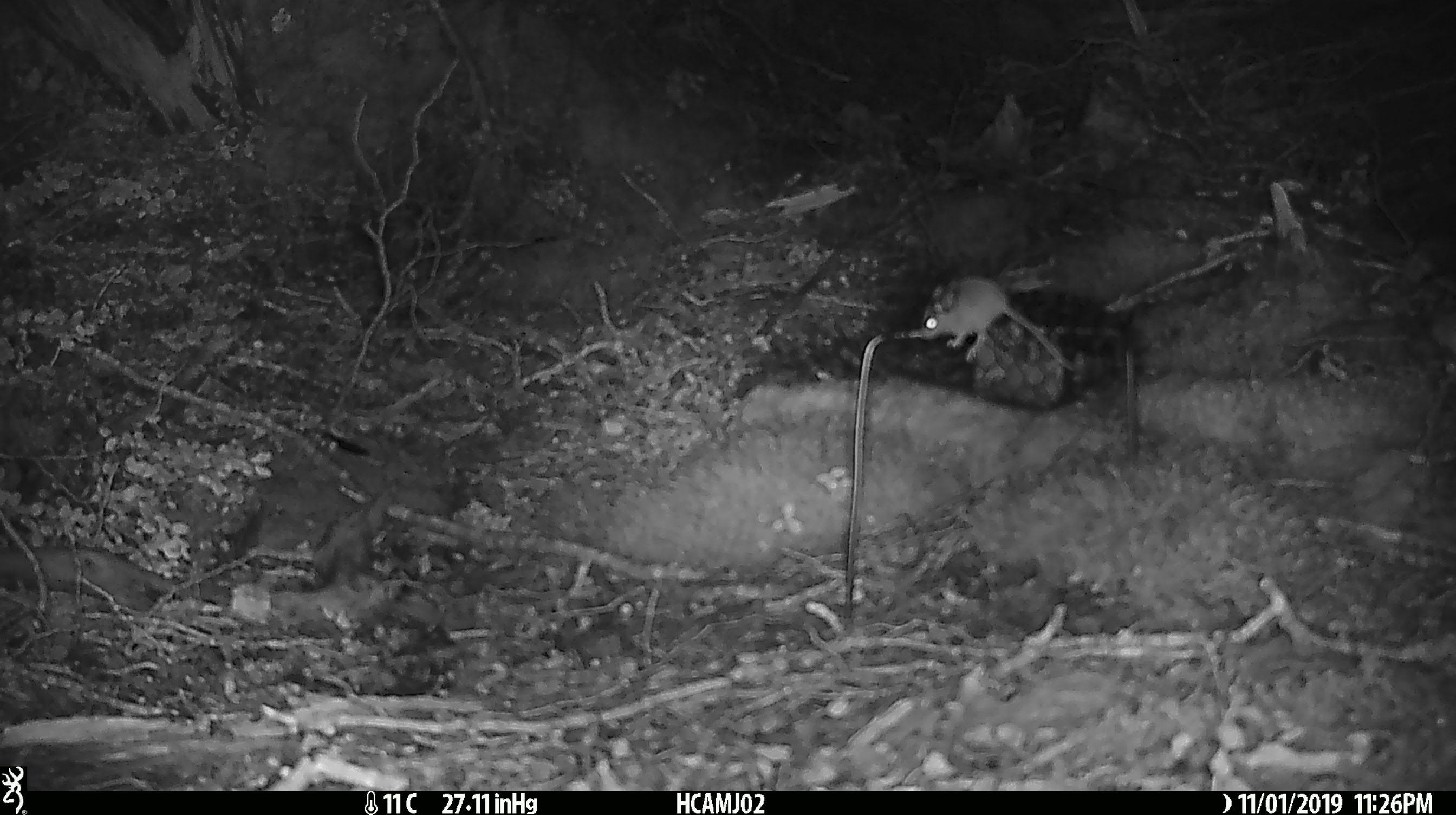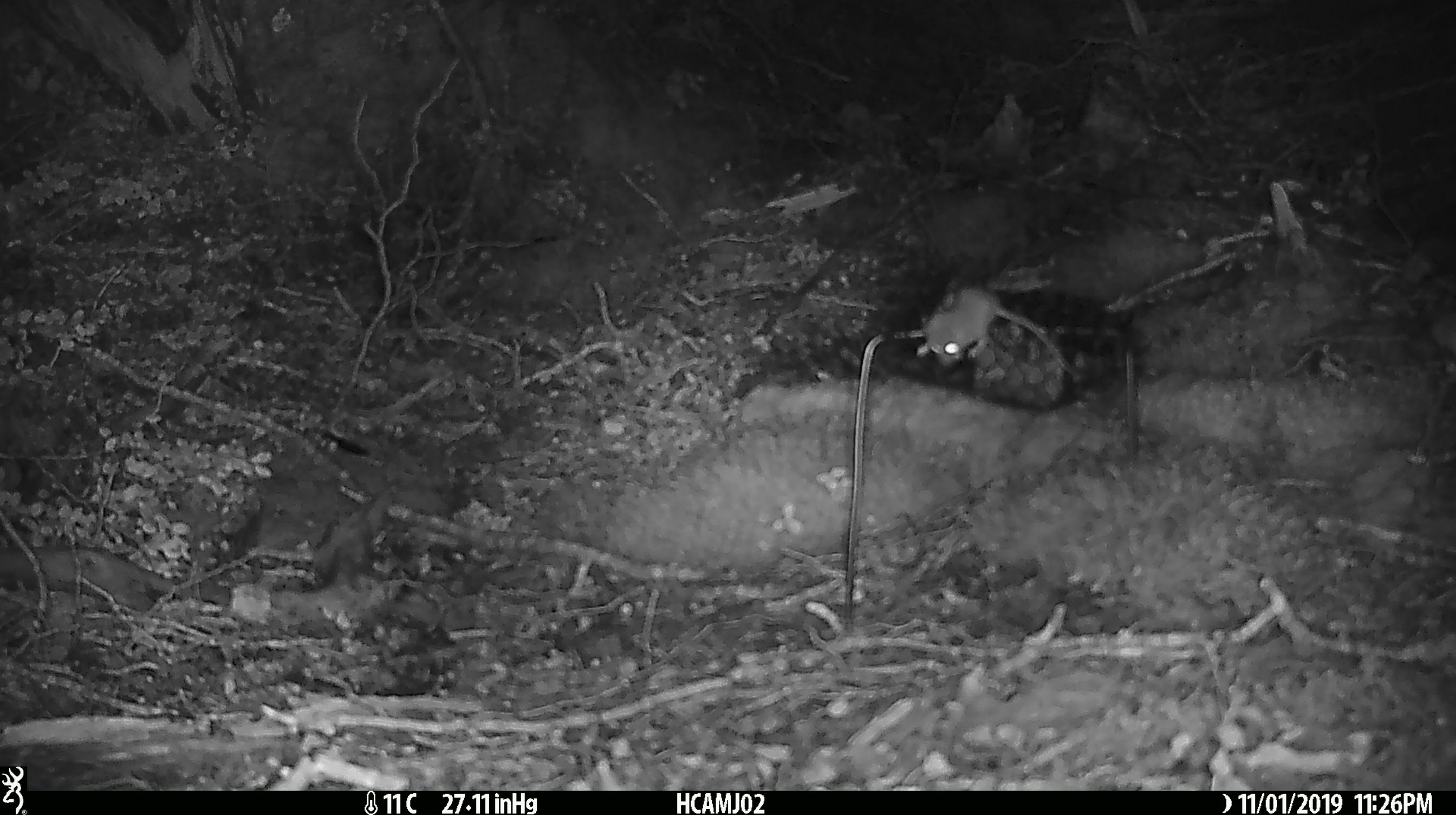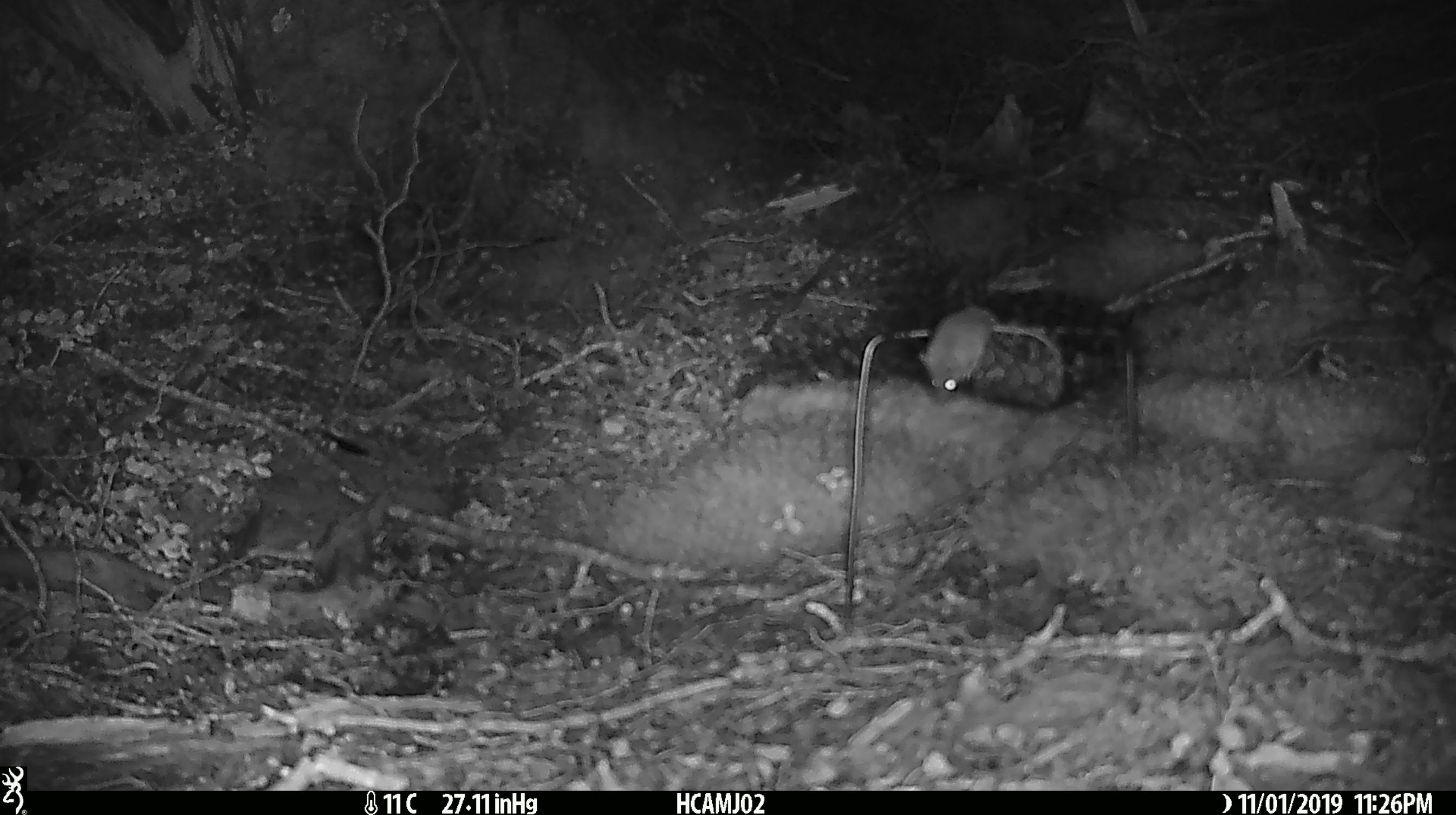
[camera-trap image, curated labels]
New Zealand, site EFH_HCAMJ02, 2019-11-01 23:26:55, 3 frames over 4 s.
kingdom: Animalia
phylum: Chordata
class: Mammalia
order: Rodentia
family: Muridae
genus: Mus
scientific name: Mus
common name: mouse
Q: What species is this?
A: Mouse (Mus).